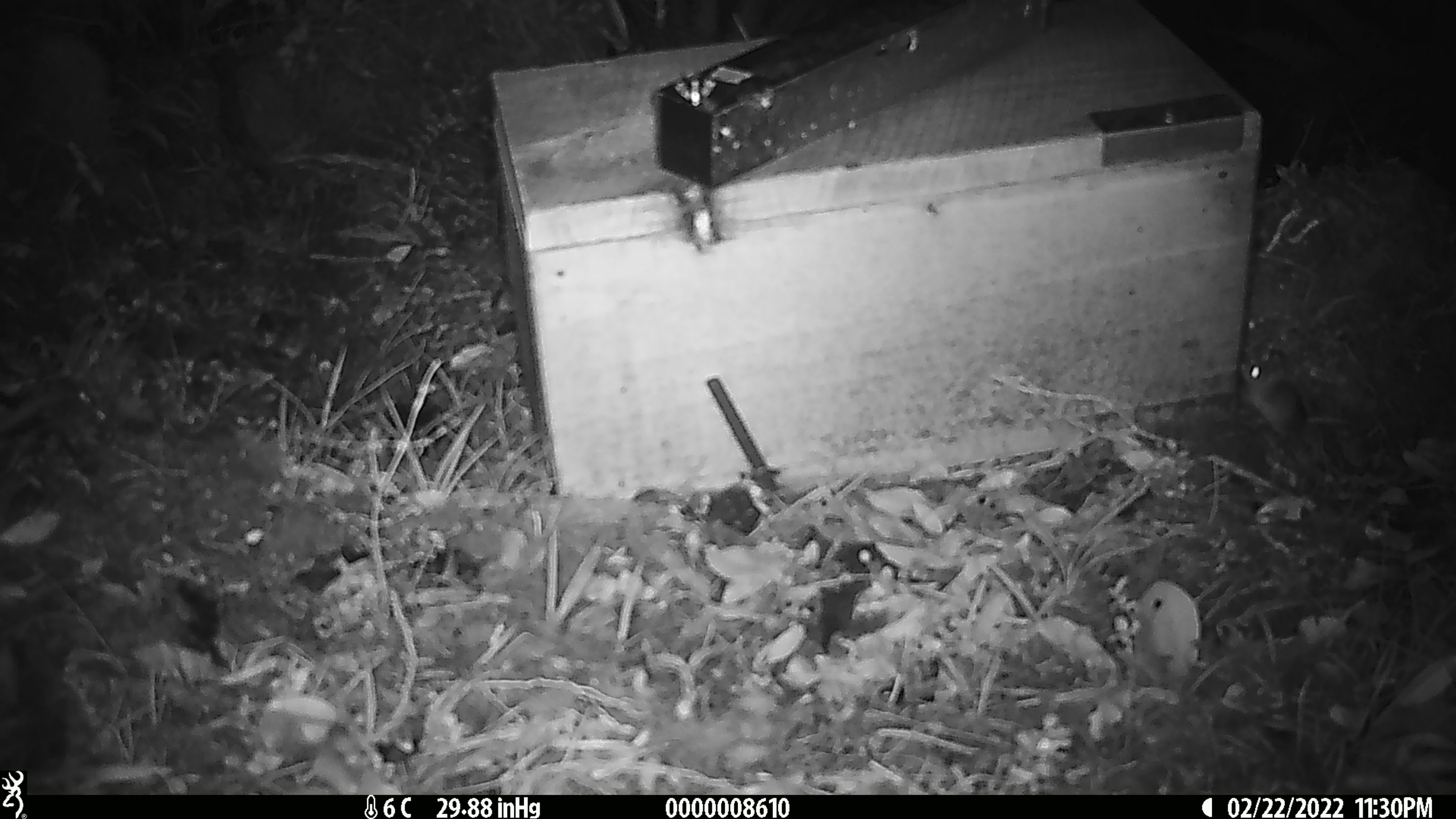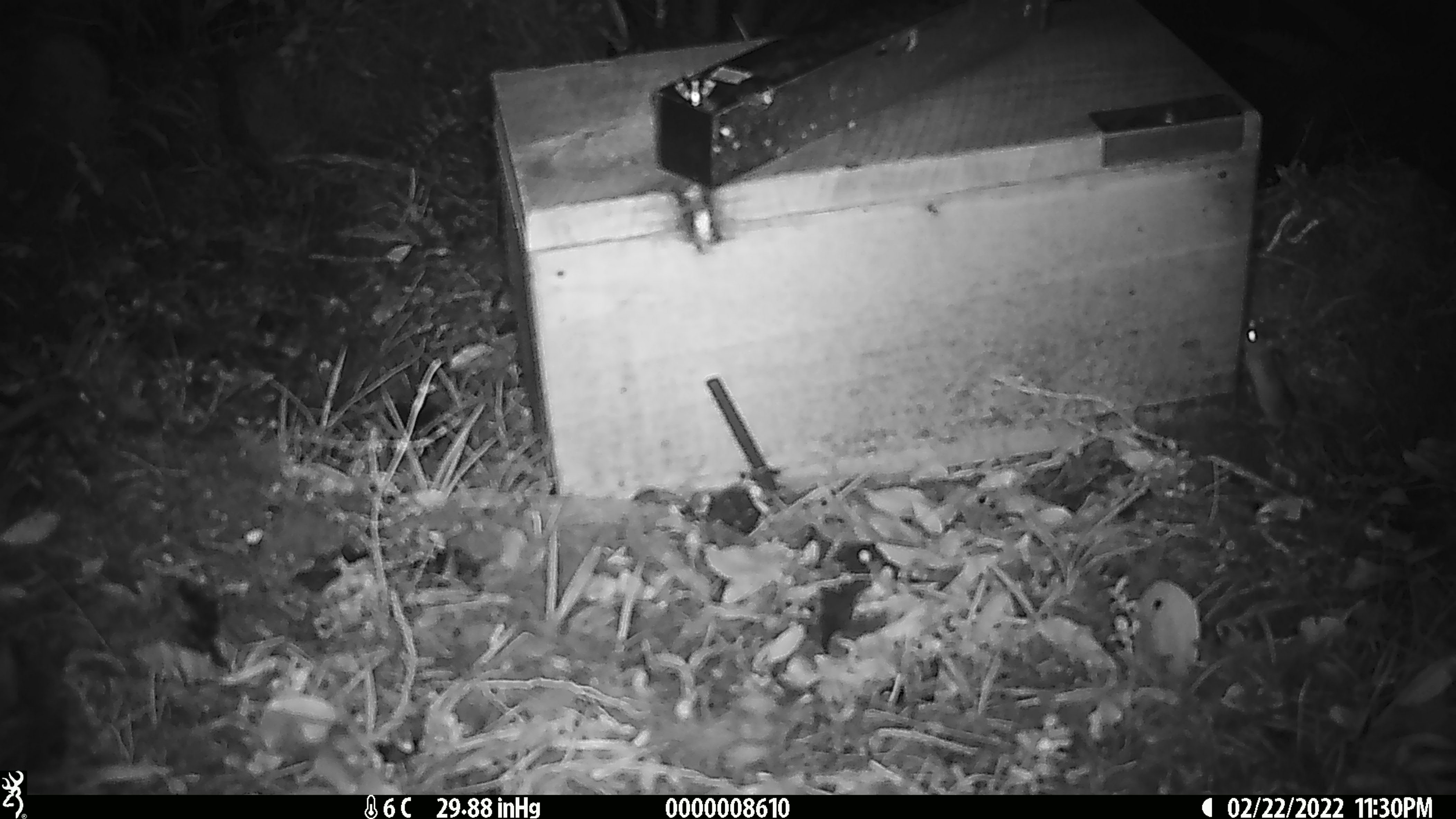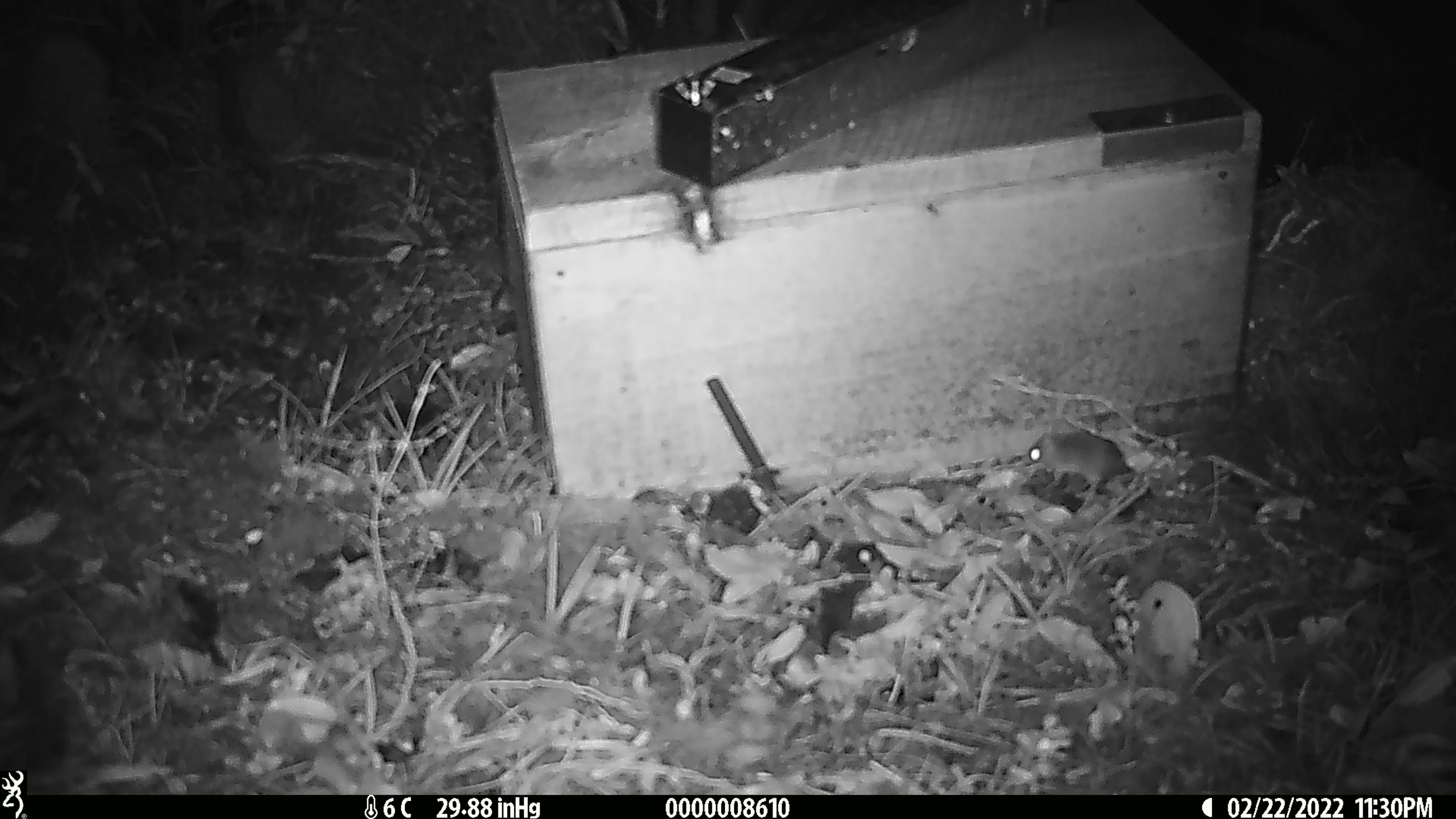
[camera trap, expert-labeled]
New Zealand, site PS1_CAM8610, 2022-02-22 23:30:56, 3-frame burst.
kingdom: Animalia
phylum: Chordata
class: Mammalia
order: Rodentia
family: Muridae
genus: Mus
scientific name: Mus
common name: mouse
Mouse (Mus).